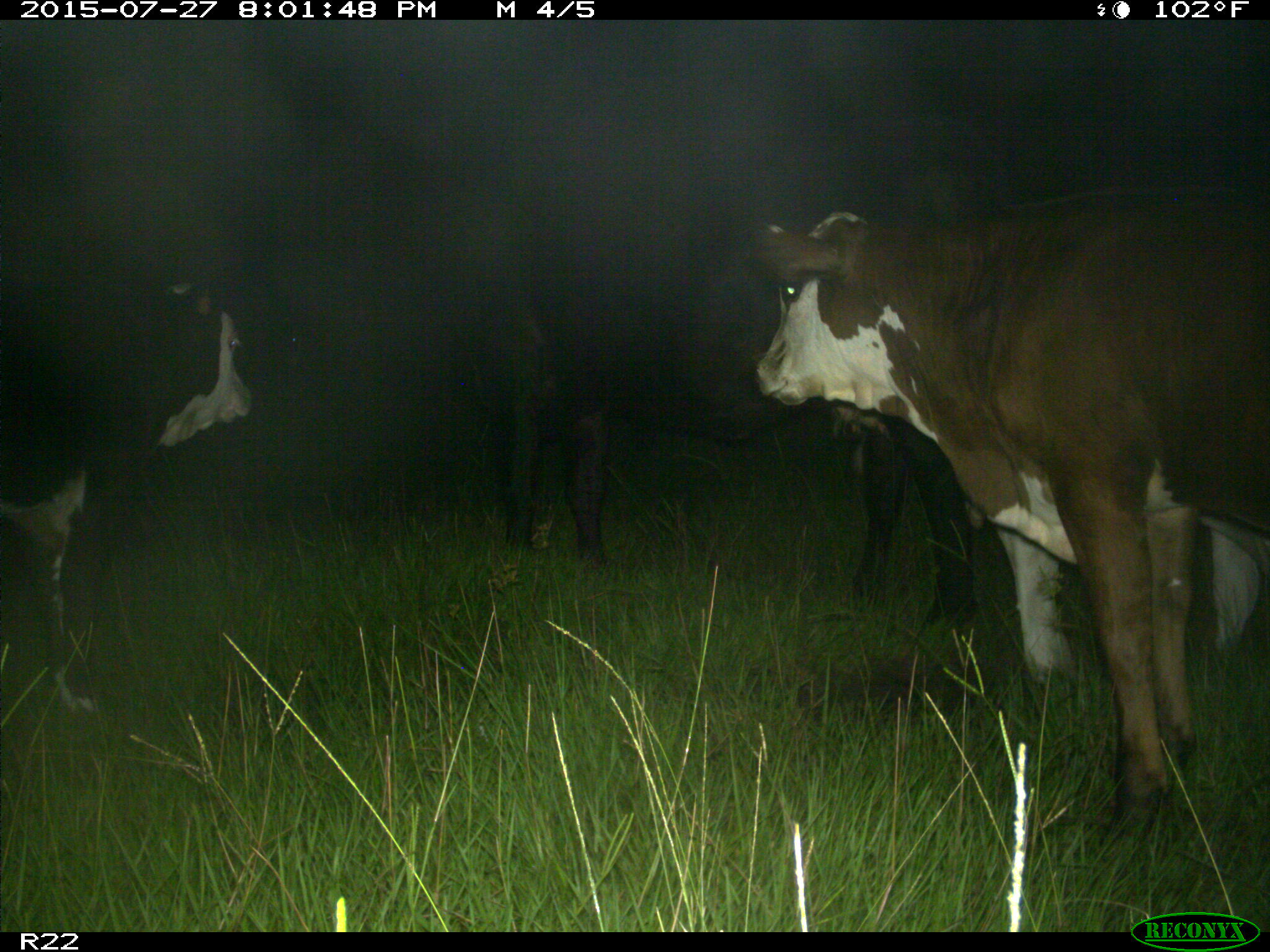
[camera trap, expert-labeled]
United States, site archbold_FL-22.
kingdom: Animalia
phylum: Chordata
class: Mammalia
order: Artiodactyla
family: Bovidae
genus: Bos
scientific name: Bos taurus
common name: domestic cow